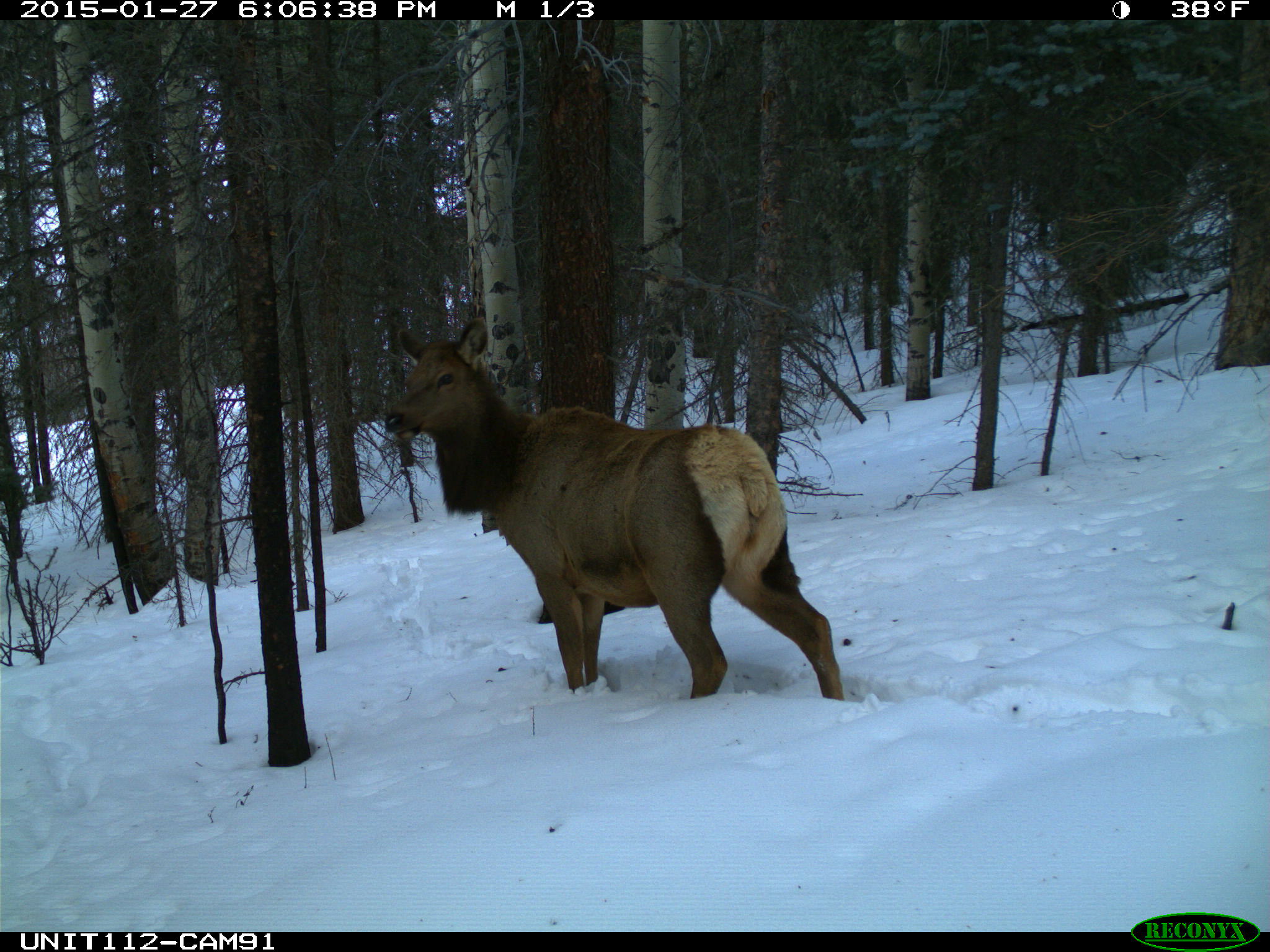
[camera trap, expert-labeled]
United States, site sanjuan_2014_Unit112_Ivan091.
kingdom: Animalia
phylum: Chordata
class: Mammalia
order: Artiodactyla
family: Cervidae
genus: Cervus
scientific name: Cervus elaphus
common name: red deer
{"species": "Cervus elaphus (red deer)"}